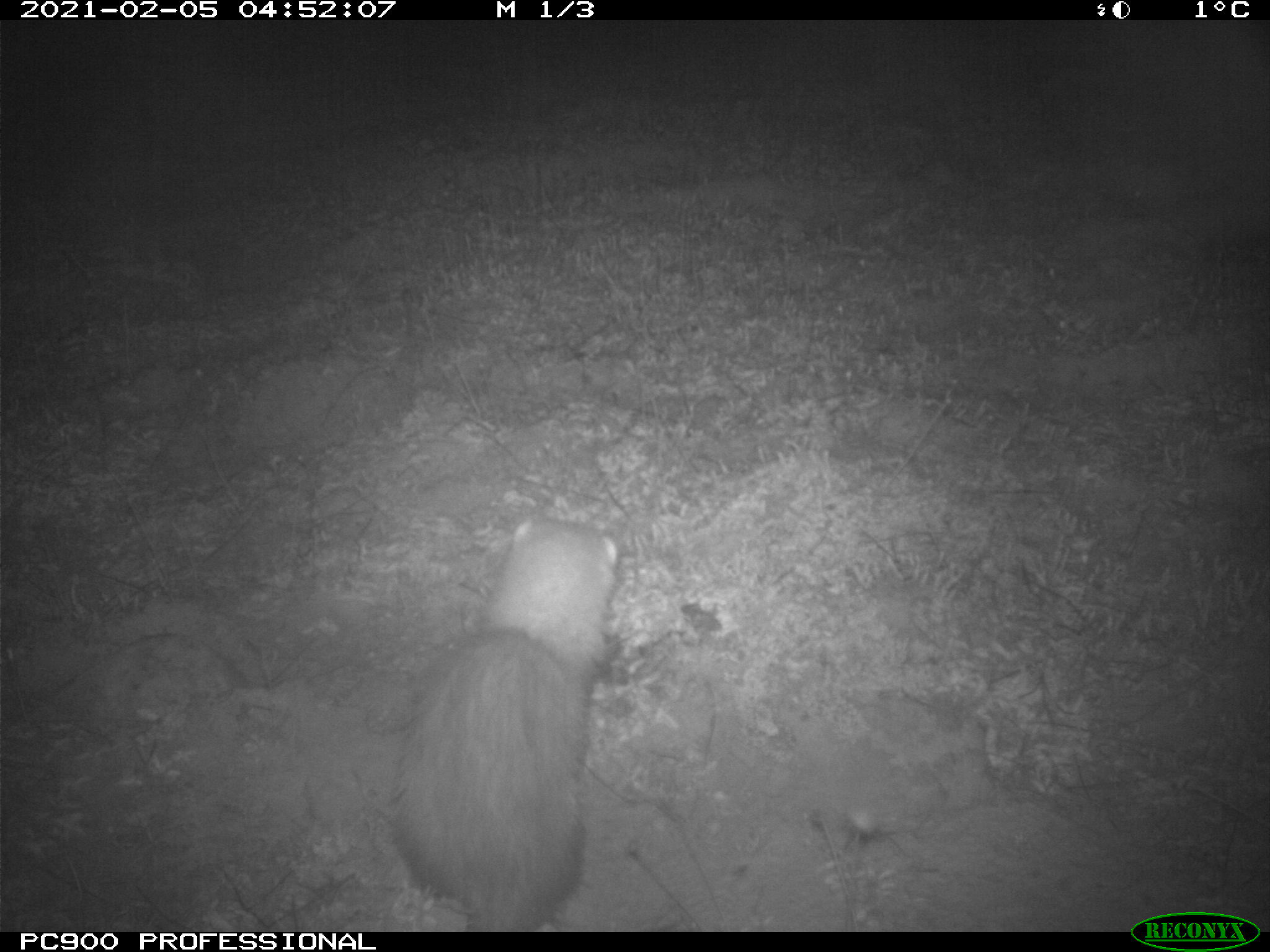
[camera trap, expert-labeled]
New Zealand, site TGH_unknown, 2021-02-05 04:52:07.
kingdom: Animalia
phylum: Chordata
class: Mammalia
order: Carnivora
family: Mustelidae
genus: Mustela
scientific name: Mustela furo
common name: ferret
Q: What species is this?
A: Ferret (Mustela furo).